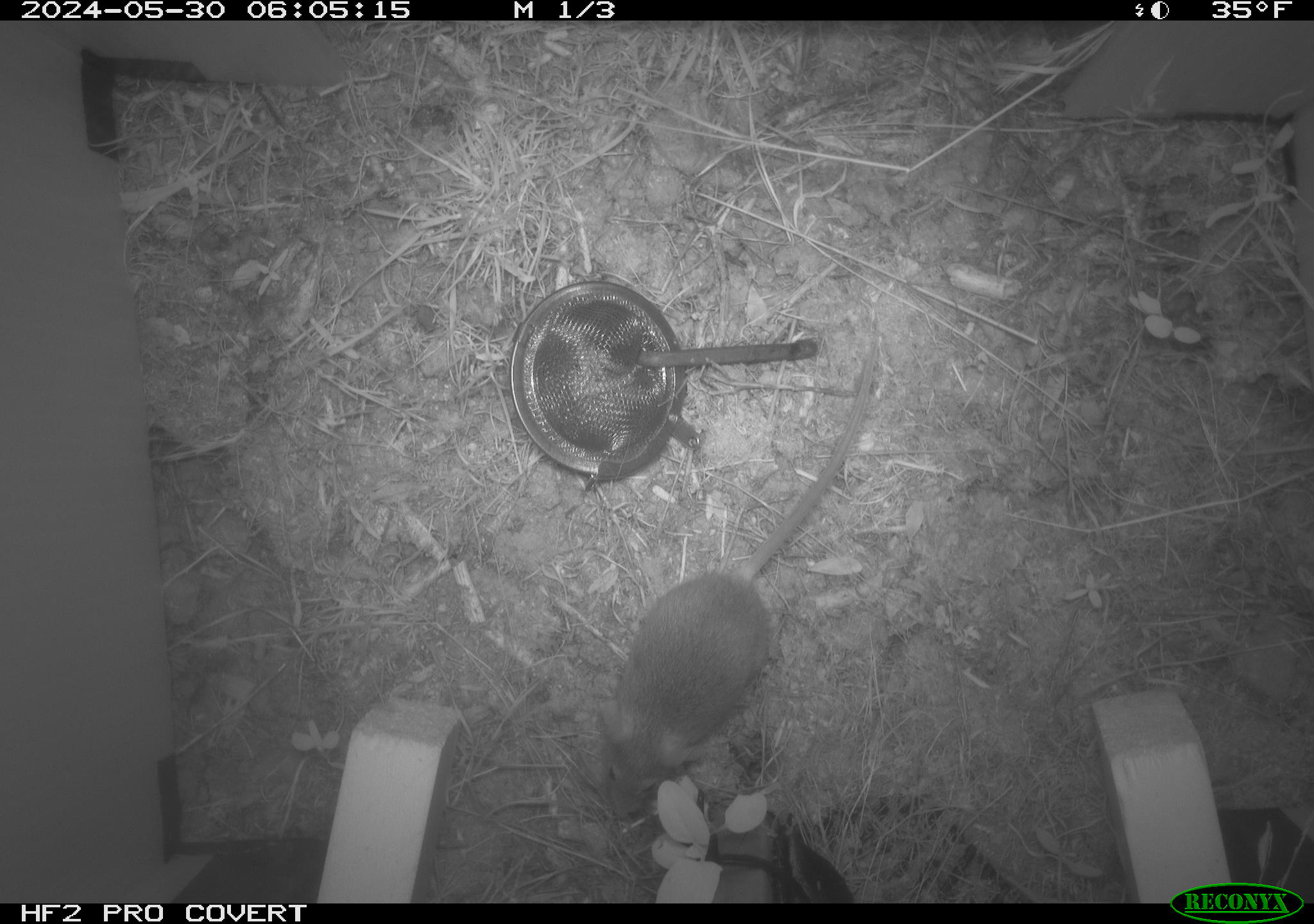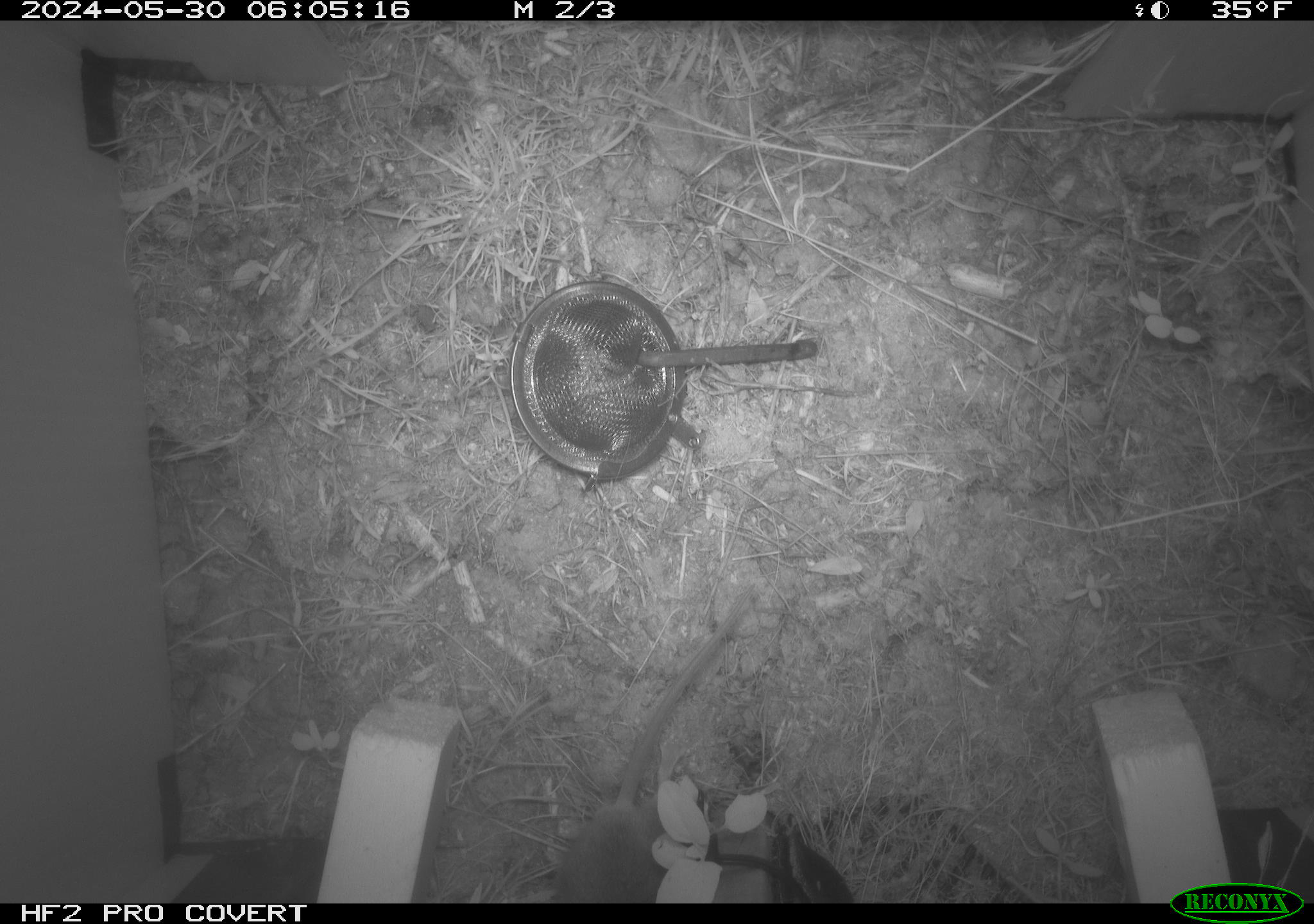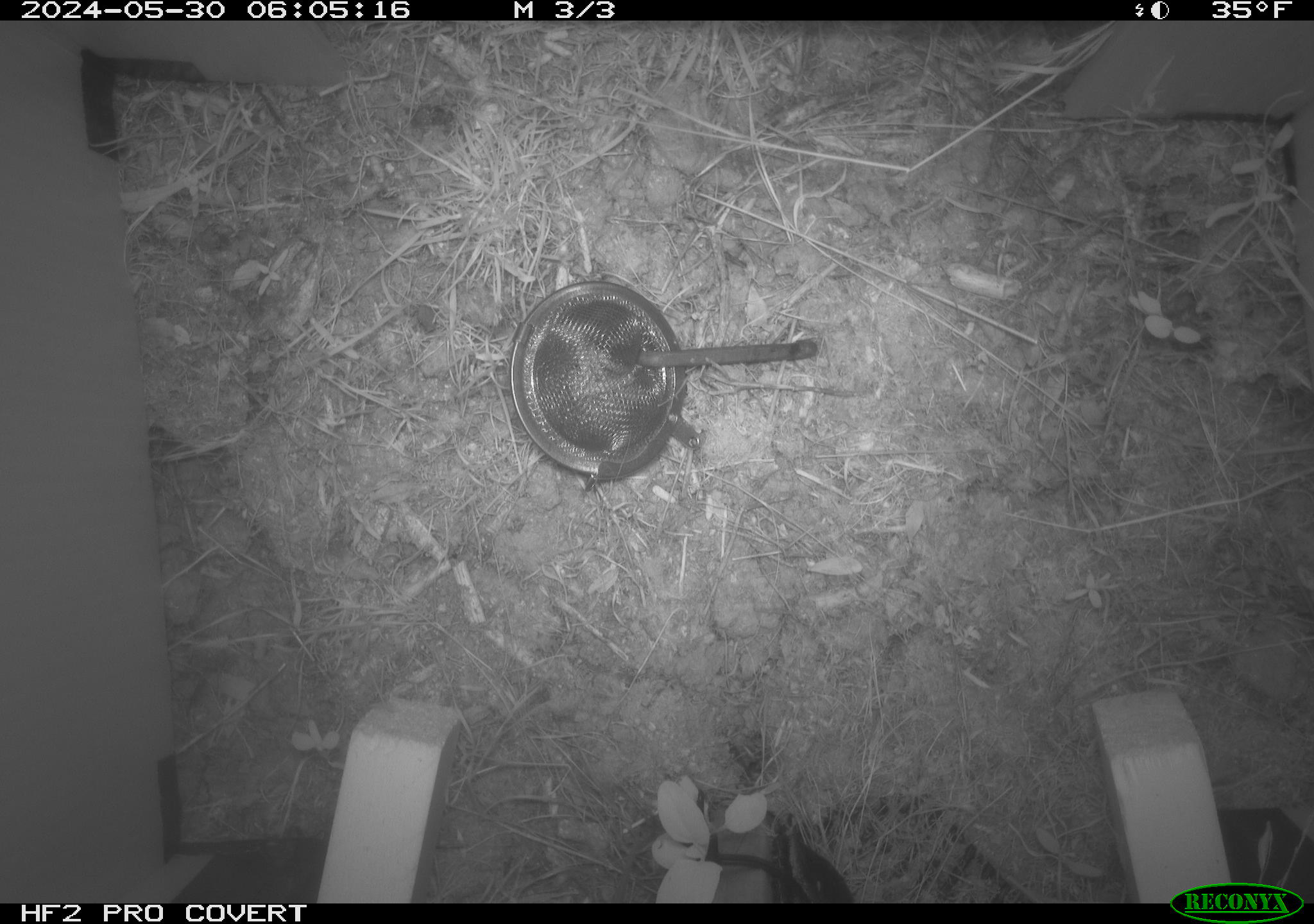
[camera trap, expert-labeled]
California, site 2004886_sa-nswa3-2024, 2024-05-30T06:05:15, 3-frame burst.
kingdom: Animalia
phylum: Chordata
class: Mammalia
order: Rodentia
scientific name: Rodentia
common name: rodent